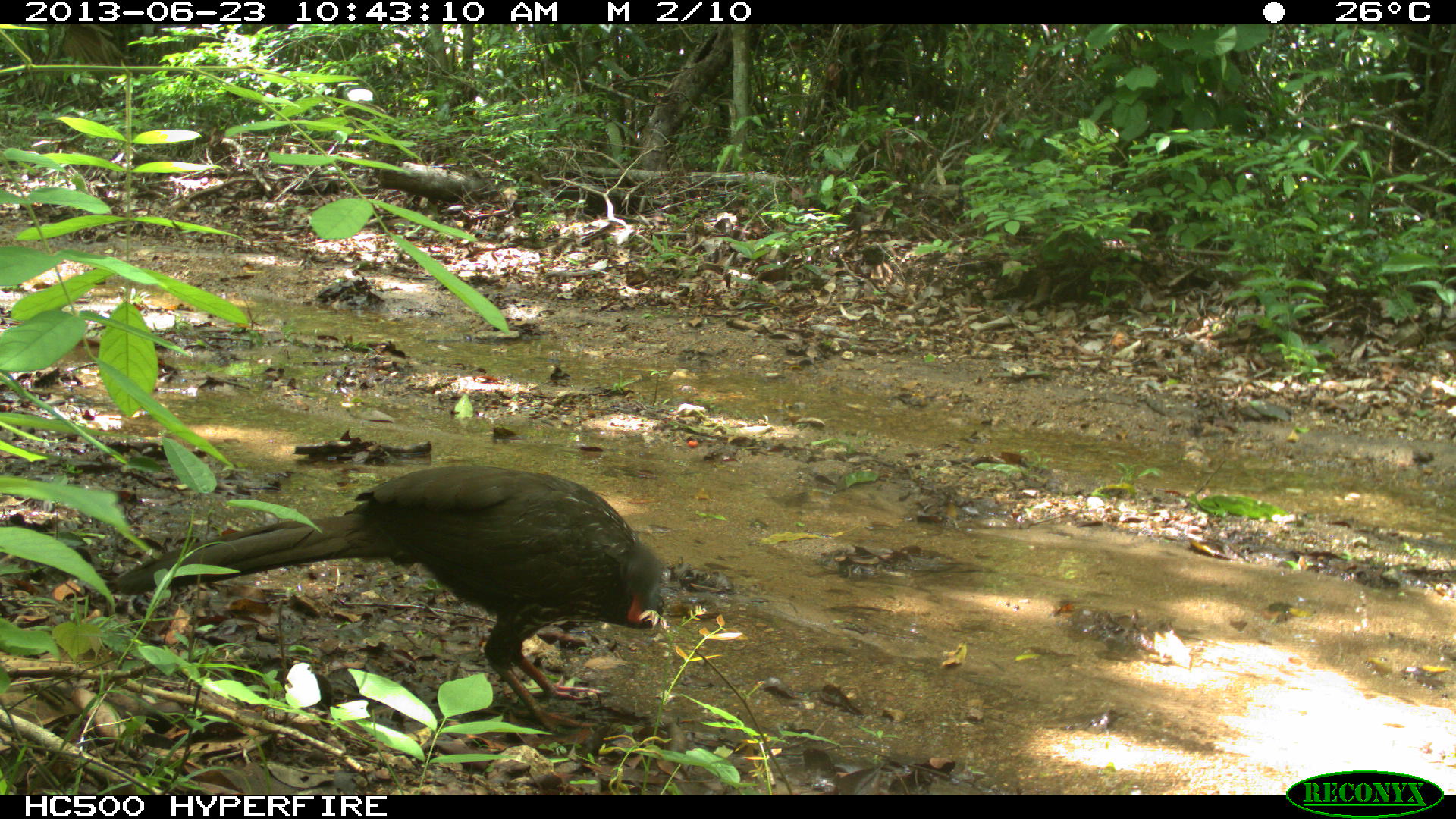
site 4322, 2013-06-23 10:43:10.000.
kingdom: Animalia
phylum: Chordata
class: Aves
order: Galliformes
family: Cracidae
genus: Penelope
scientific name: Penelope purpurascens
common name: crested guan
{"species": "Penelope purpurascens (crested guan)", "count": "1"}